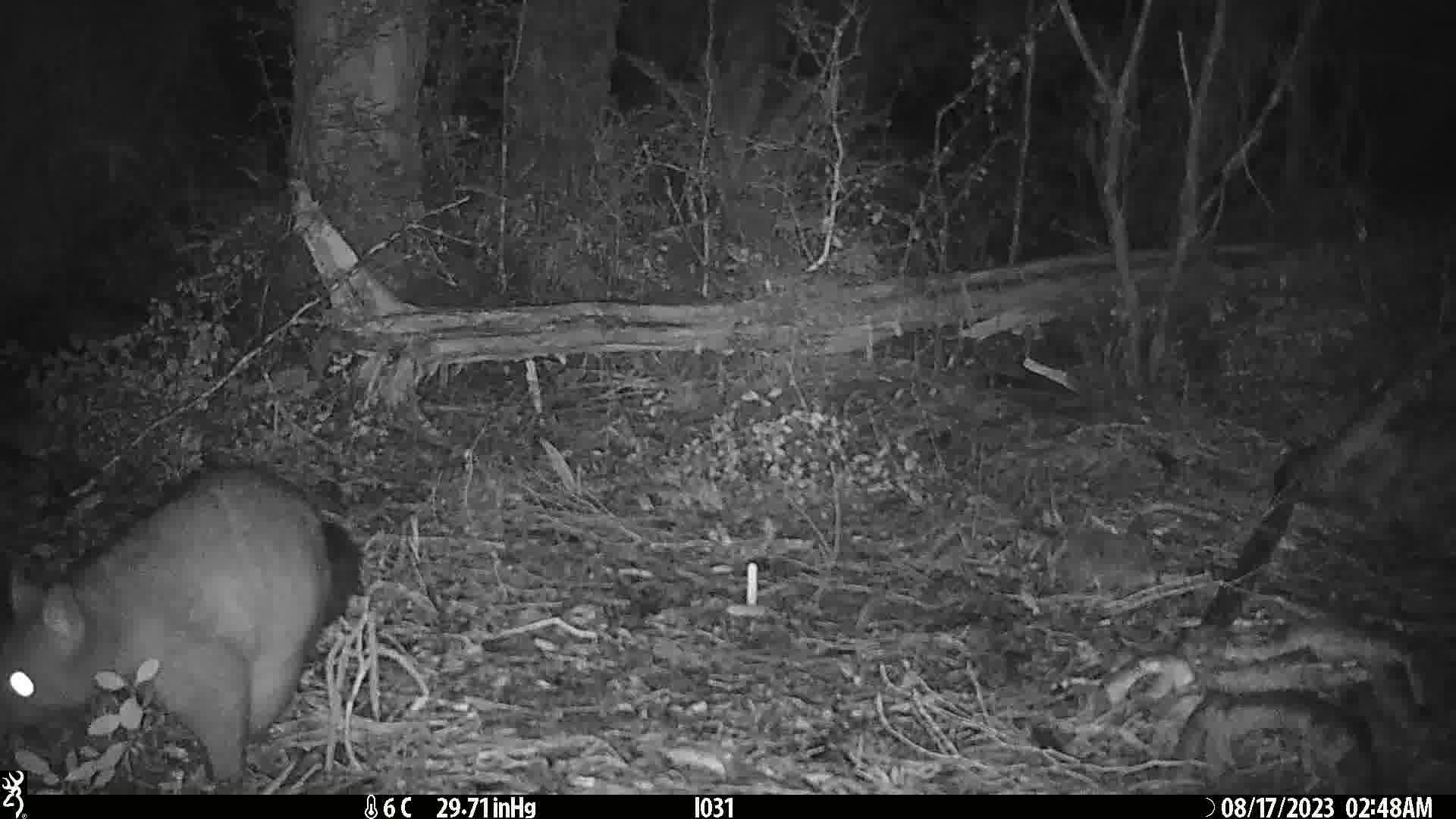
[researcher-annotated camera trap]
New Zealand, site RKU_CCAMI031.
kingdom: Animalia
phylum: Chordata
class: Mammalia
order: Diprotodontia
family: Phalangeridae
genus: Trichosurus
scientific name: Trichosurus vulpecula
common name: common brushtail possum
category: possum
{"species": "possum (common brushtail possum) (Trichosurus vulpecula)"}